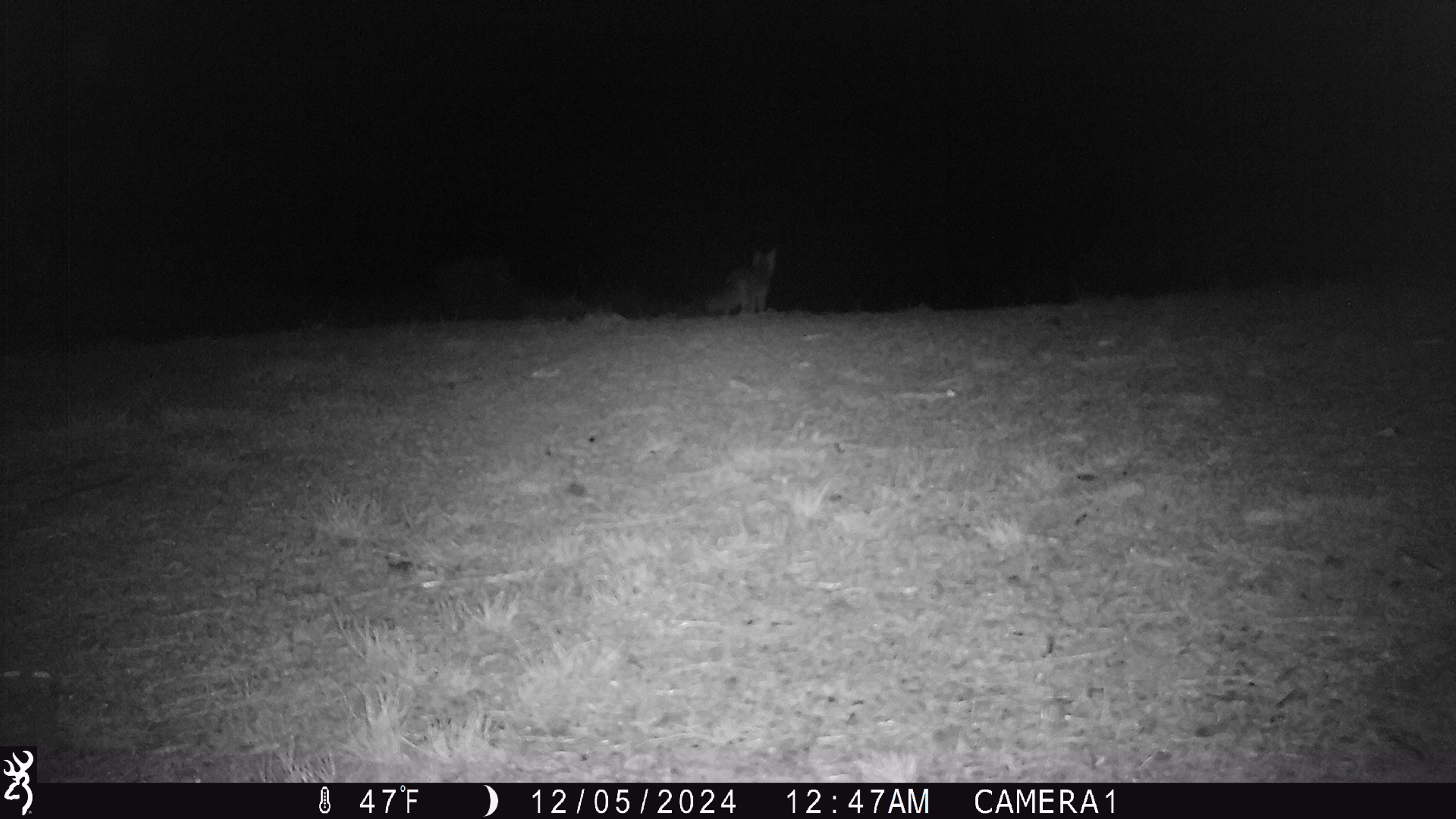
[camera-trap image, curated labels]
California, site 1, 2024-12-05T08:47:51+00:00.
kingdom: Animalia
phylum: Chordata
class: Mammalia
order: Carnivora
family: Canidae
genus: Urocyon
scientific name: Urocyon cinereoargenteus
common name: gray fox